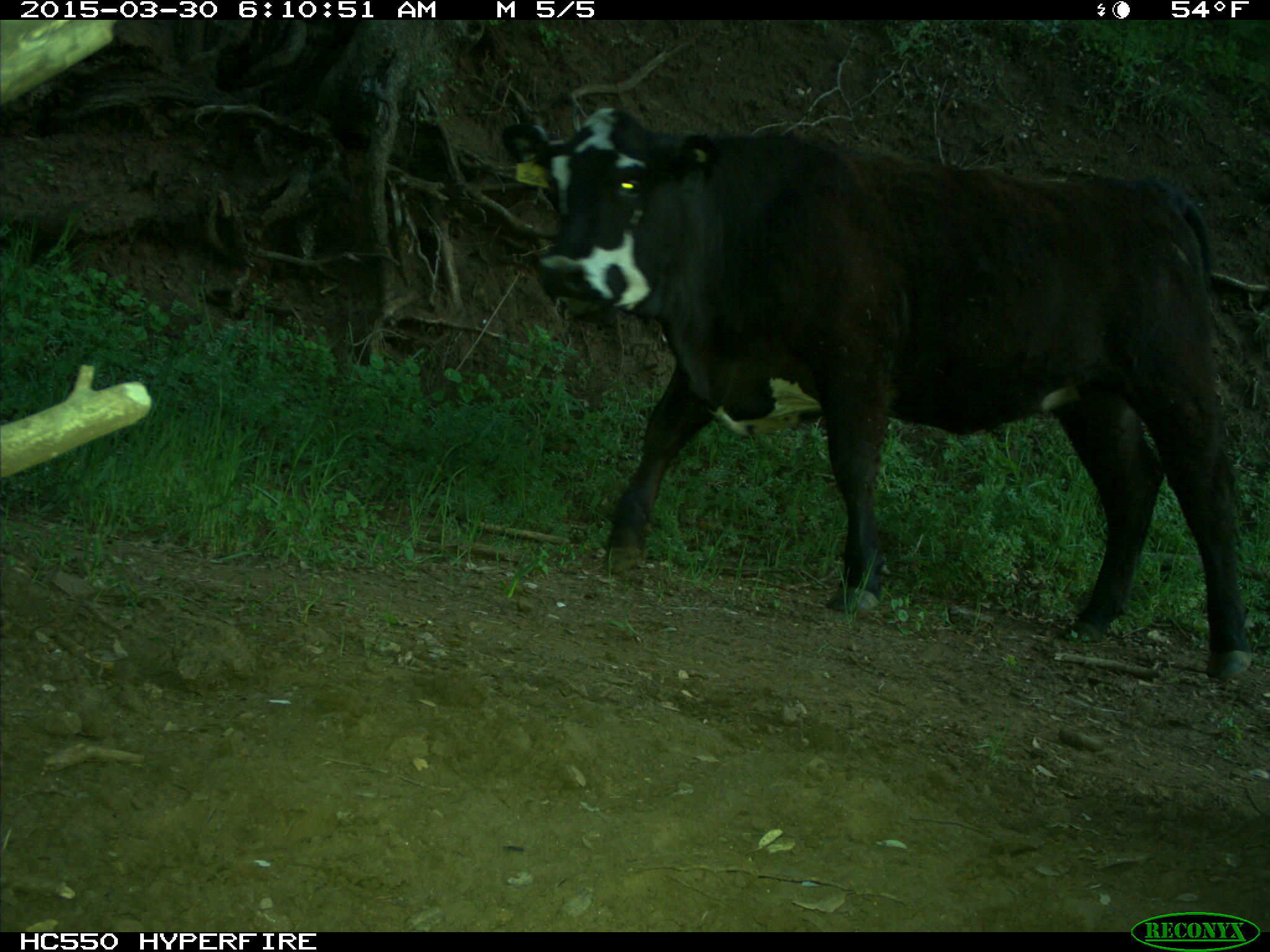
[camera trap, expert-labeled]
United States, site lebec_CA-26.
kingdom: Animalia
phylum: Chordata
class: Mammalia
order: Artiodactyla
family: Bovidae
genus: Bos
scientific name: Bos taurus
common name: domestic cow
Bos taurus (domestic cow).